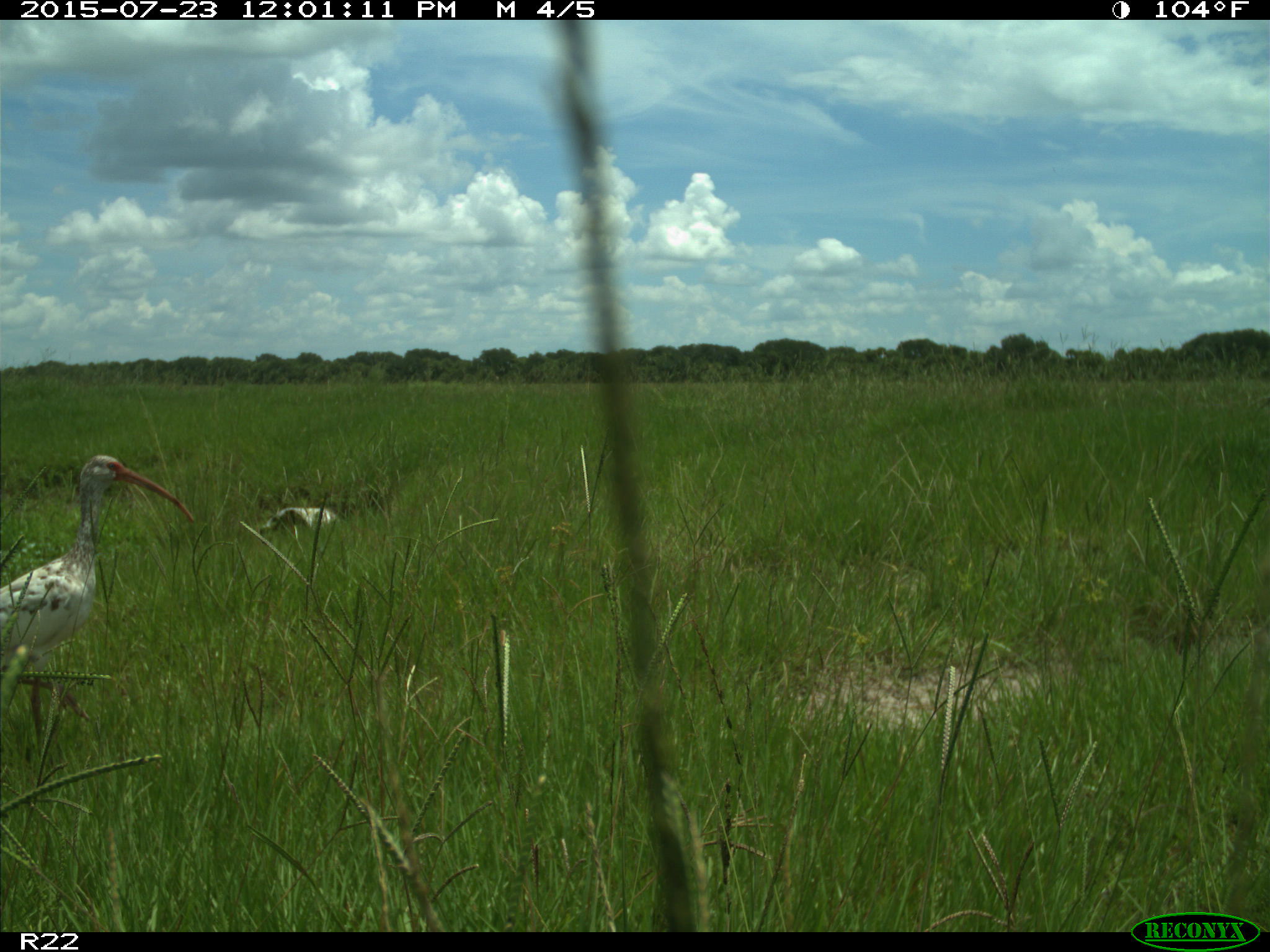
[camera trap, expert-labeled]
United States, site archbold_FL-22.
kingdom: Animalia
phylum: Chordata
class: Mammalia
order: Artiodactyla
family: Bovidae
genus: Bos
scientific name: Bos taurus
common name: domestic cow